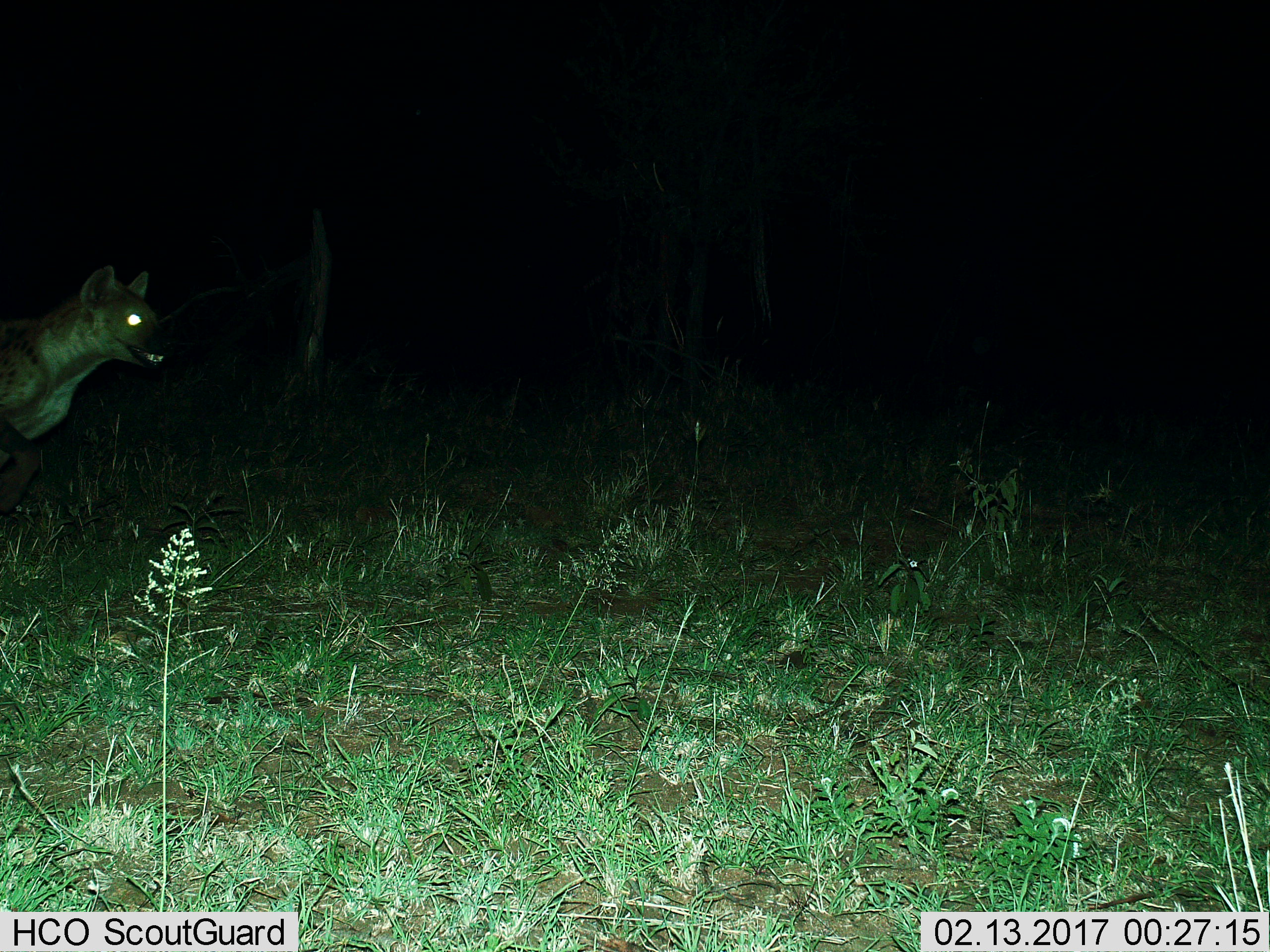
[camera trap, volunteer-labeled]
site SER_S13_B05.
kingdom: Animalia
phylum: Chordata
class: Mammalia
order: Carnivora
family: Hyaenidae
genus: Crocuta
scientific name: Crocuta crocuta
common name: spotted hyena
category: hyenaspotted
Hyenaspotted (spotted hyena) (Crocuta crocuta), count 1. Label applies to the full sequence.